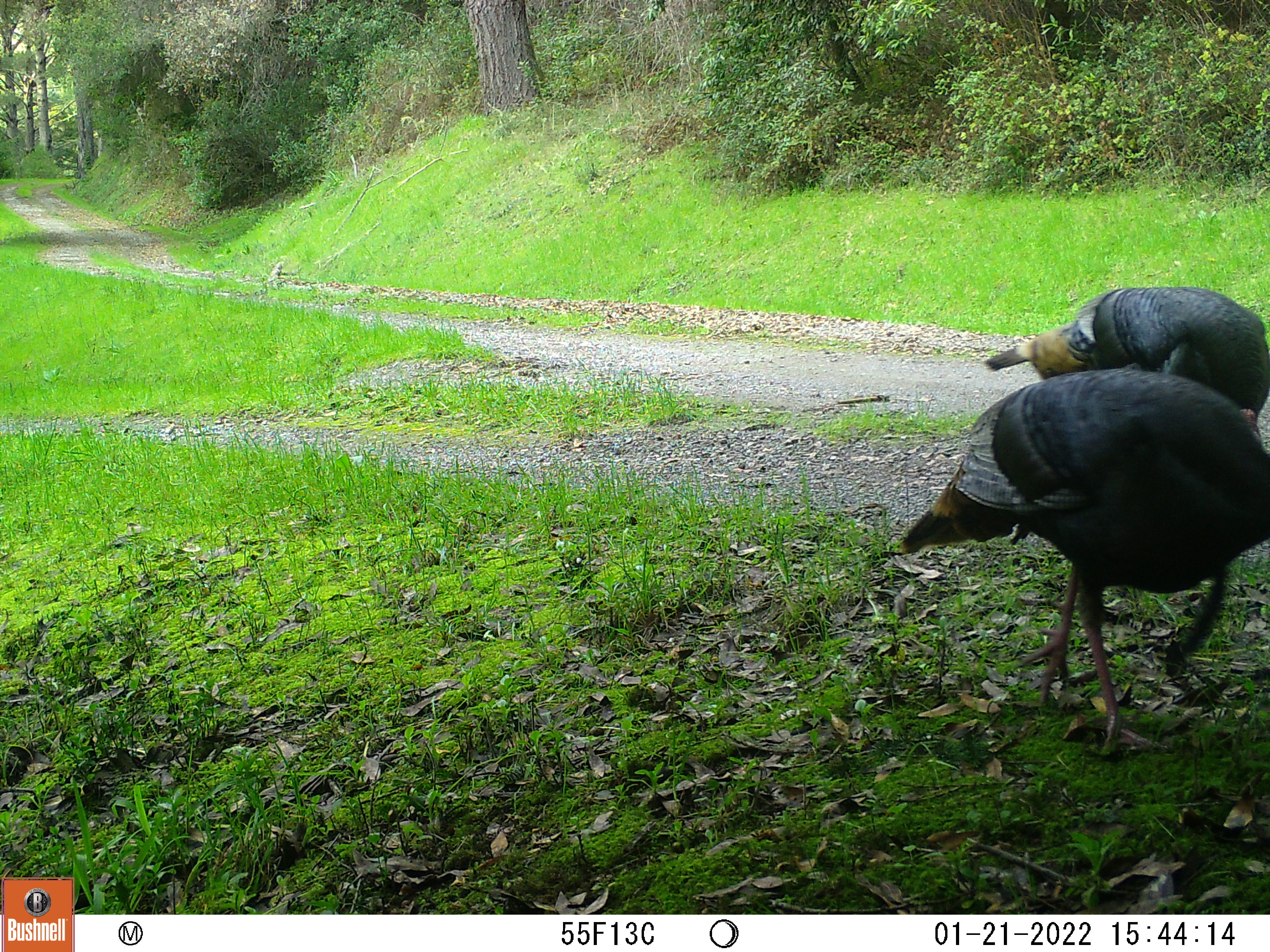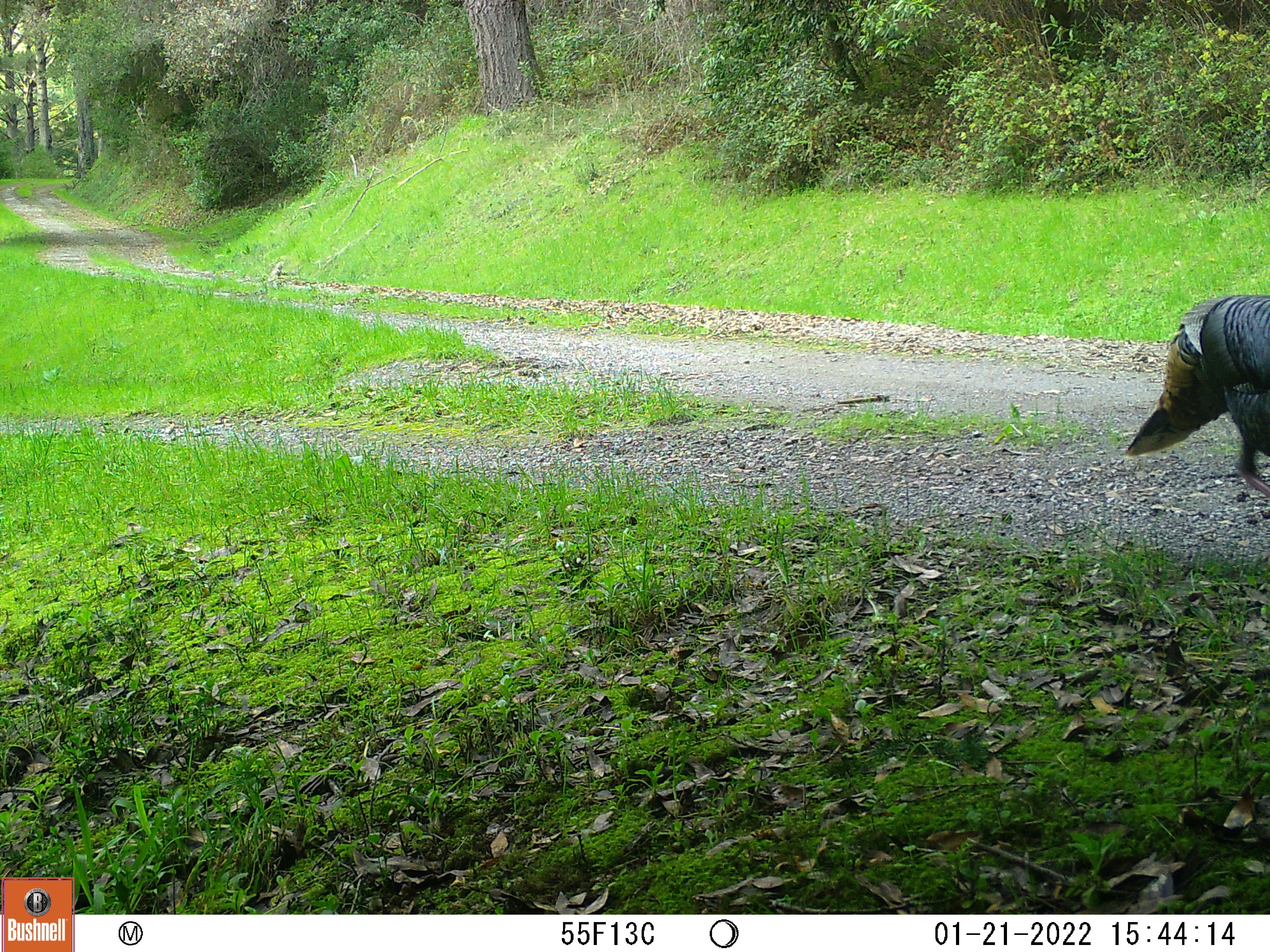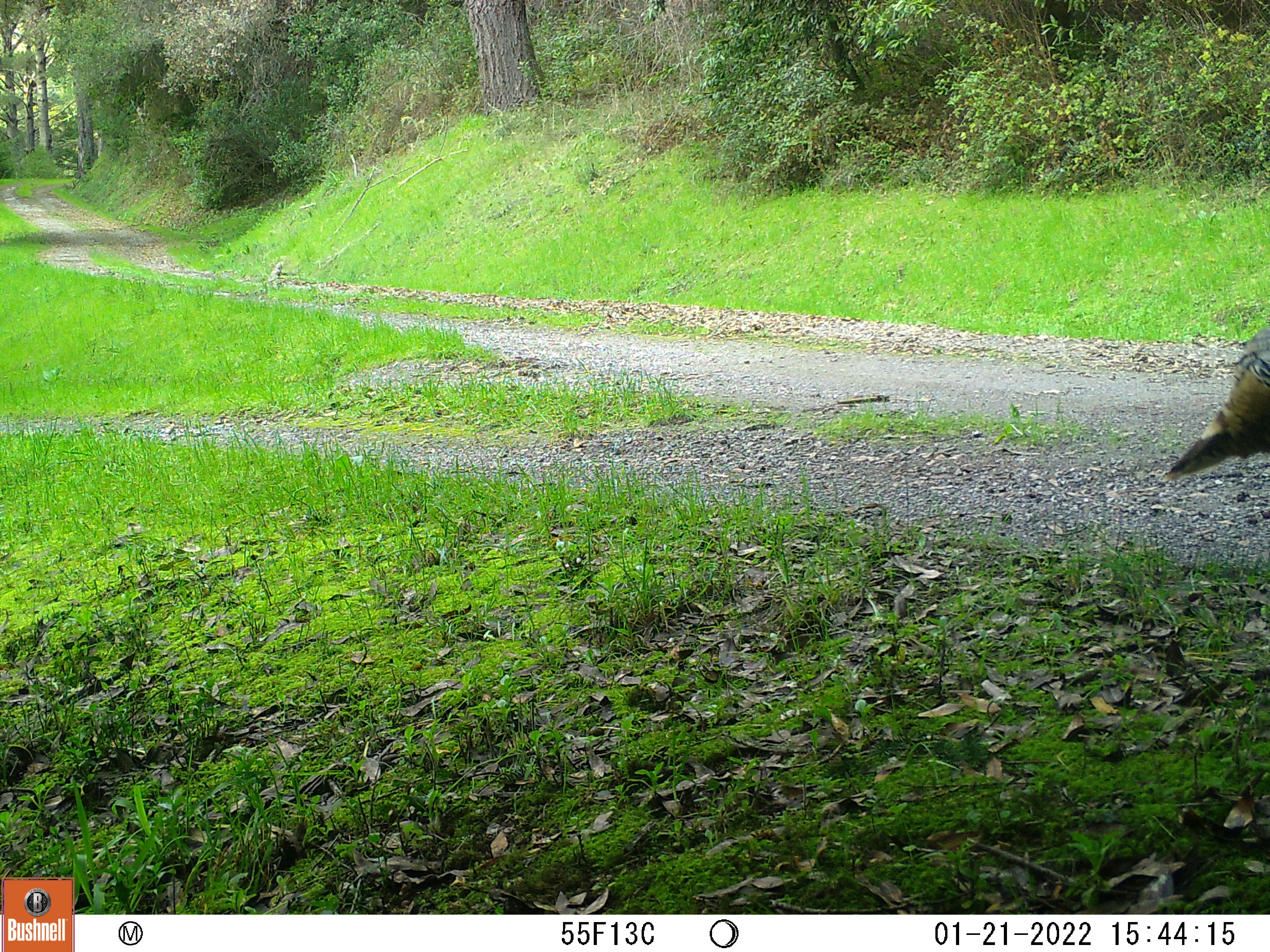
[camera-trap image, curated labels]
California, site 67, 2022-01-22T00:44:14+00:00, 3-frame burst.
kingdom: Animalia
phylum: Chordata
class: Aves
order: Galliformes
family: Phasianidae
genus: Meleagris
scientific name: Meleagris gallopavo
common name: turkey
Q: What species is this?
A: Turkey (Meleagris gallopavo).